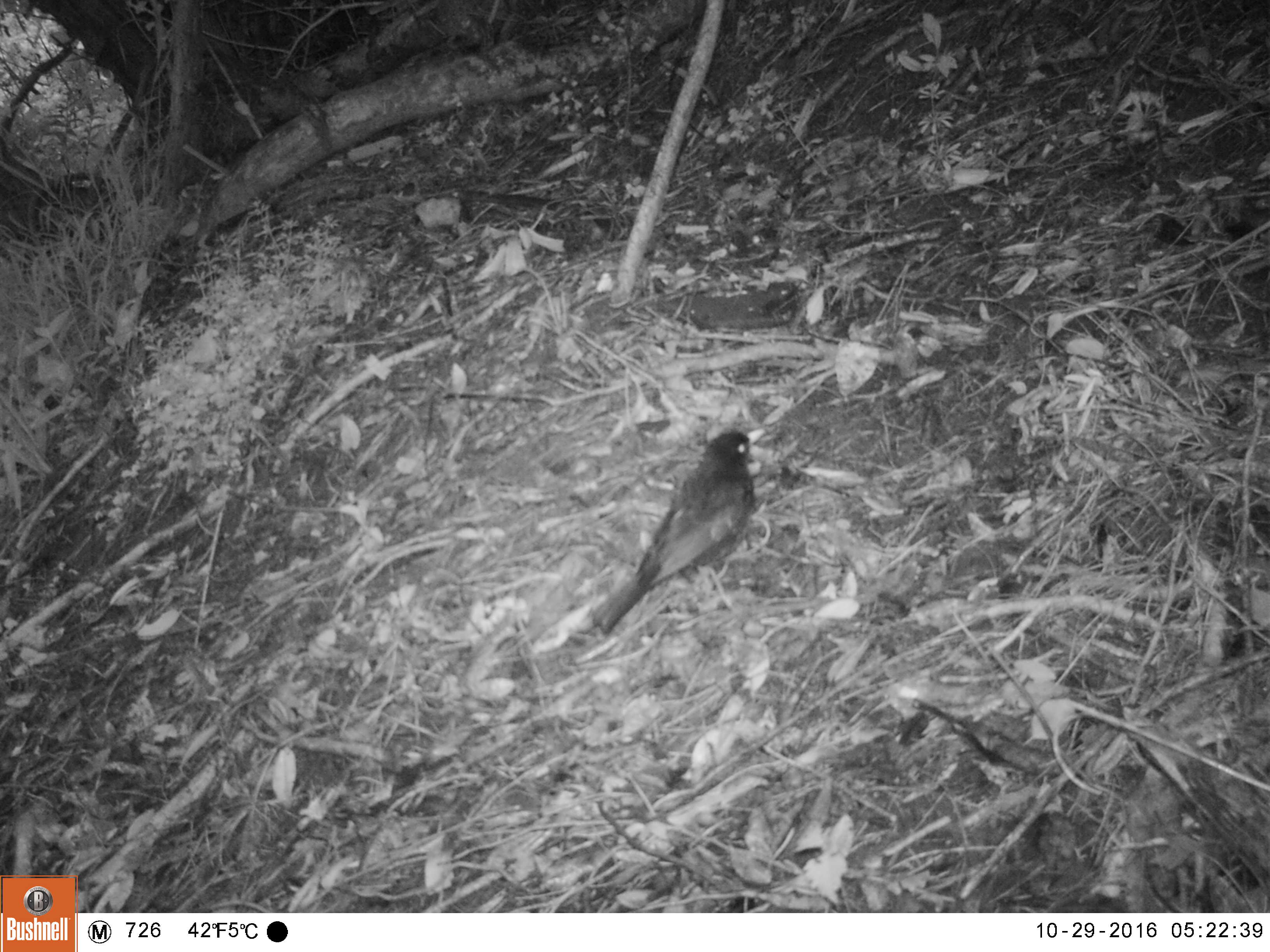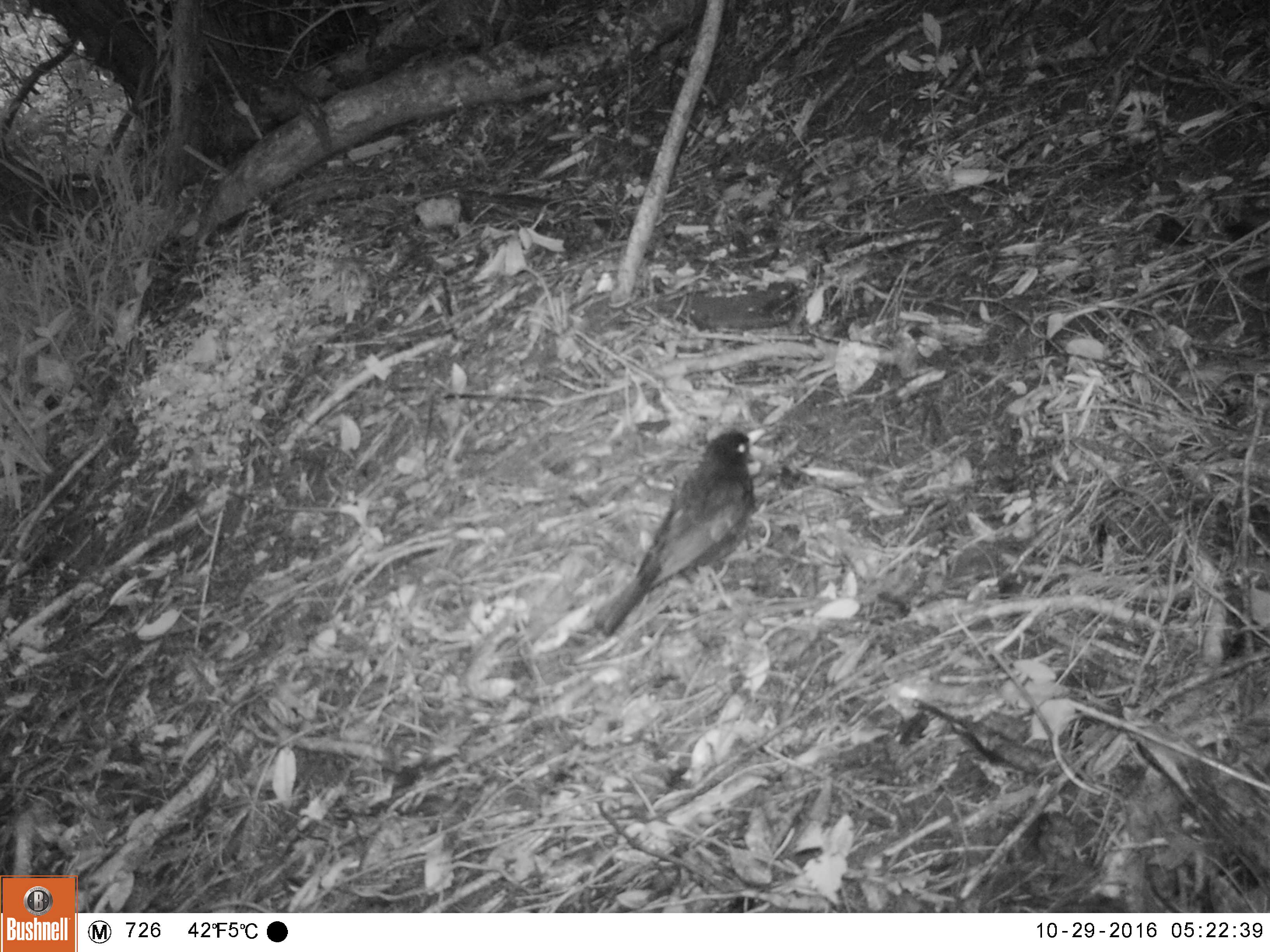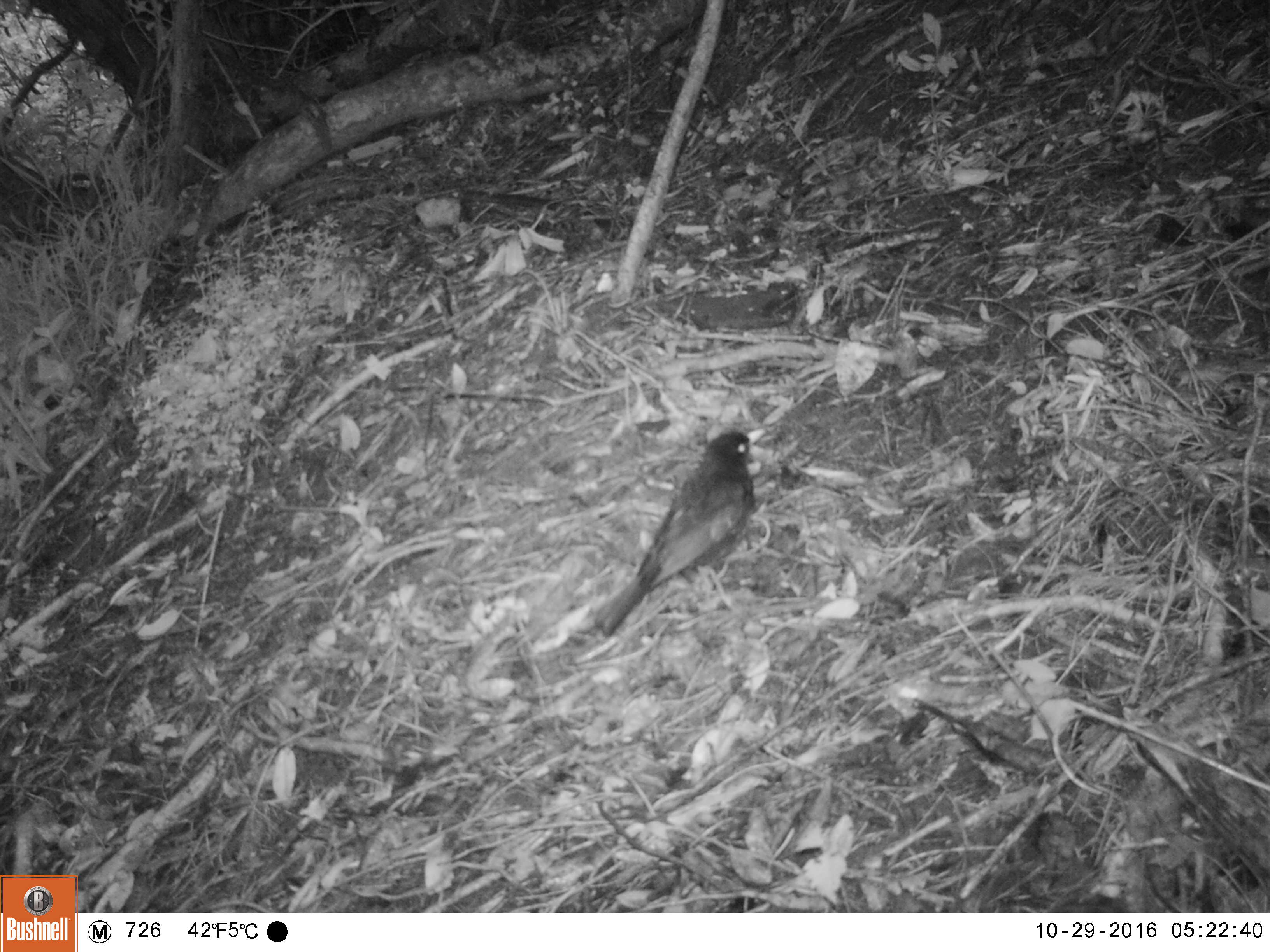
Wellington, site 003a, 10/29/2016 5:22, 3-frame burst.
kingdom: Animalia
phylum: Chordata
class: Aves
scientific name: Aves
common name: bird